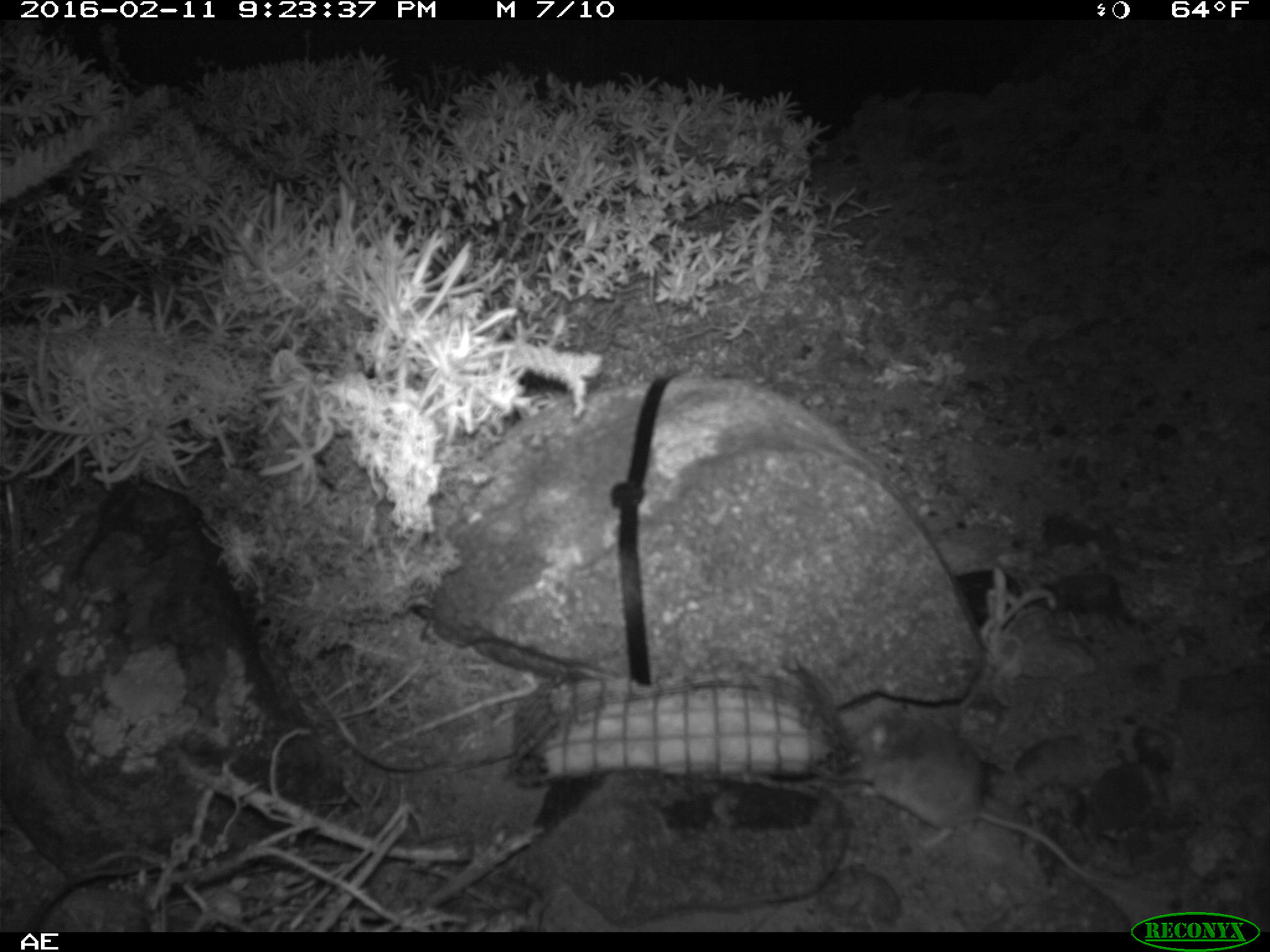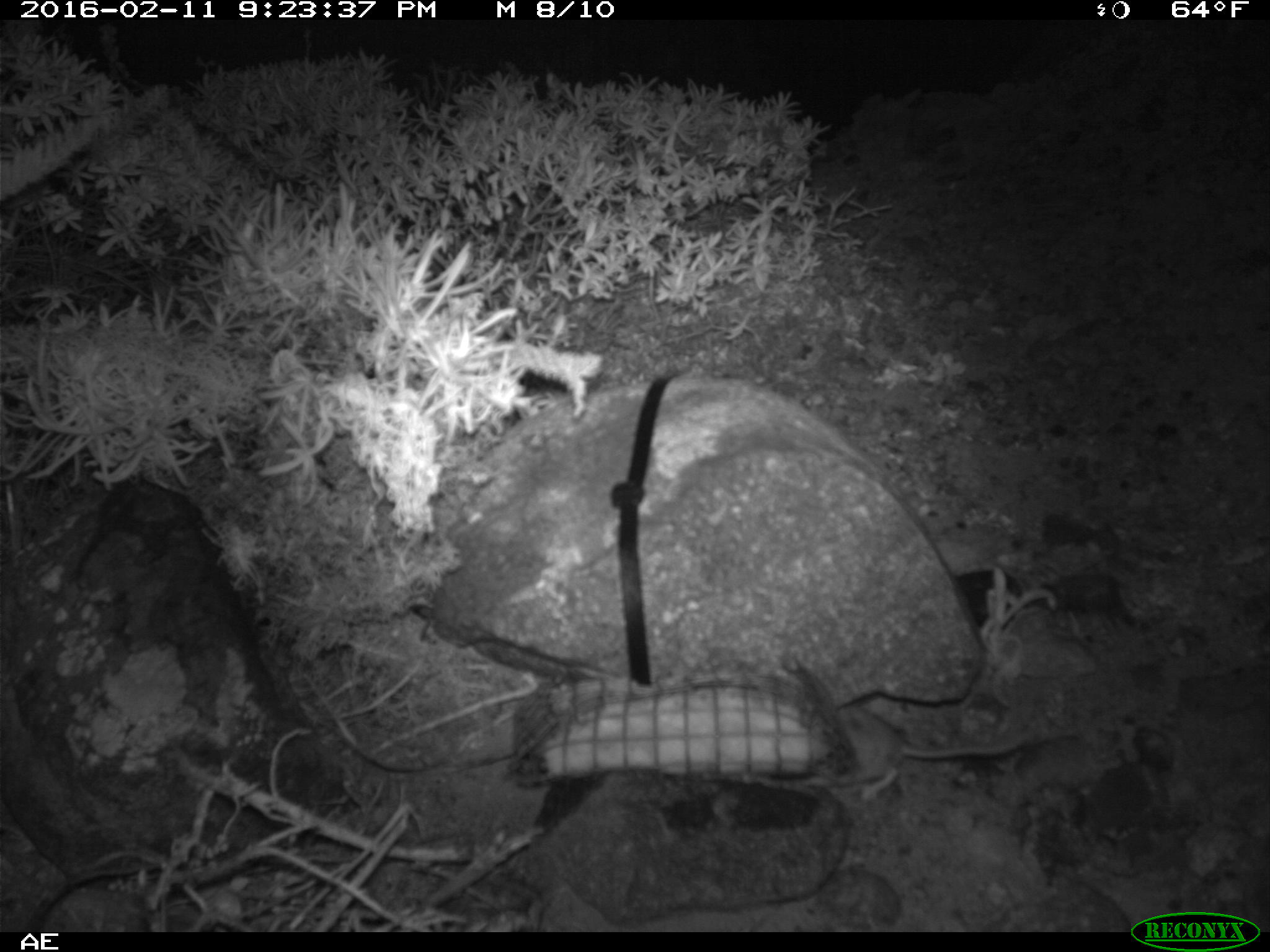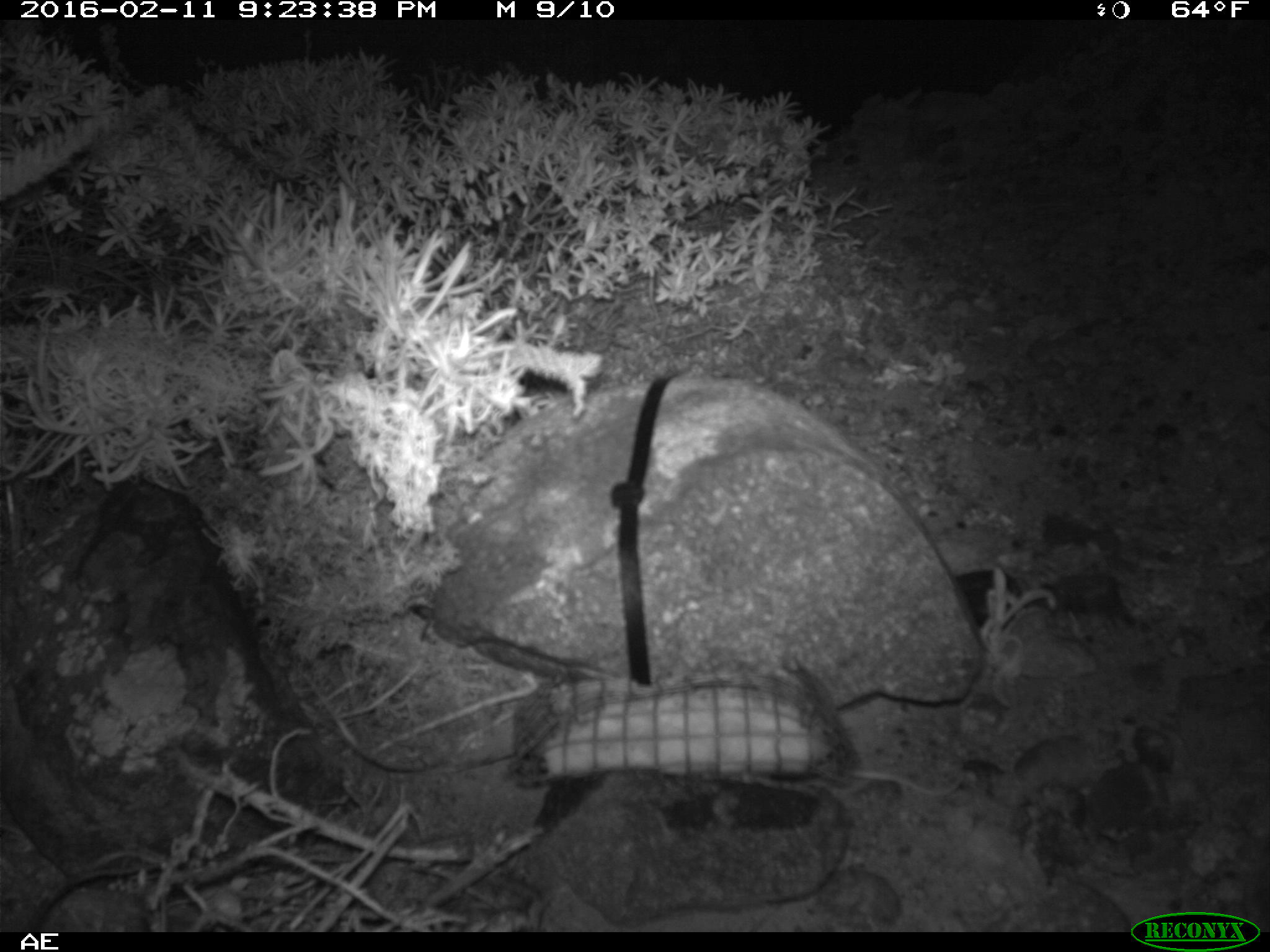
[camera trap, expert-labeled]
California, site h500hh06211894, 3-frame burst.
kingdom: Animalia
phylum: Chordata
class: Mammalia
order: Rodentia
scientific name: Rodentia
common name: rodent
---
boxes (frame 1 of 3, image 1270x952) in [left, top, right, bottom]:
rodent: [846, 704, 1134, 886]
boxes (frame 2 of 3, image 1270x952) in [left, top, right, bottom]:
rodent: [823, 702, 1037, 801]